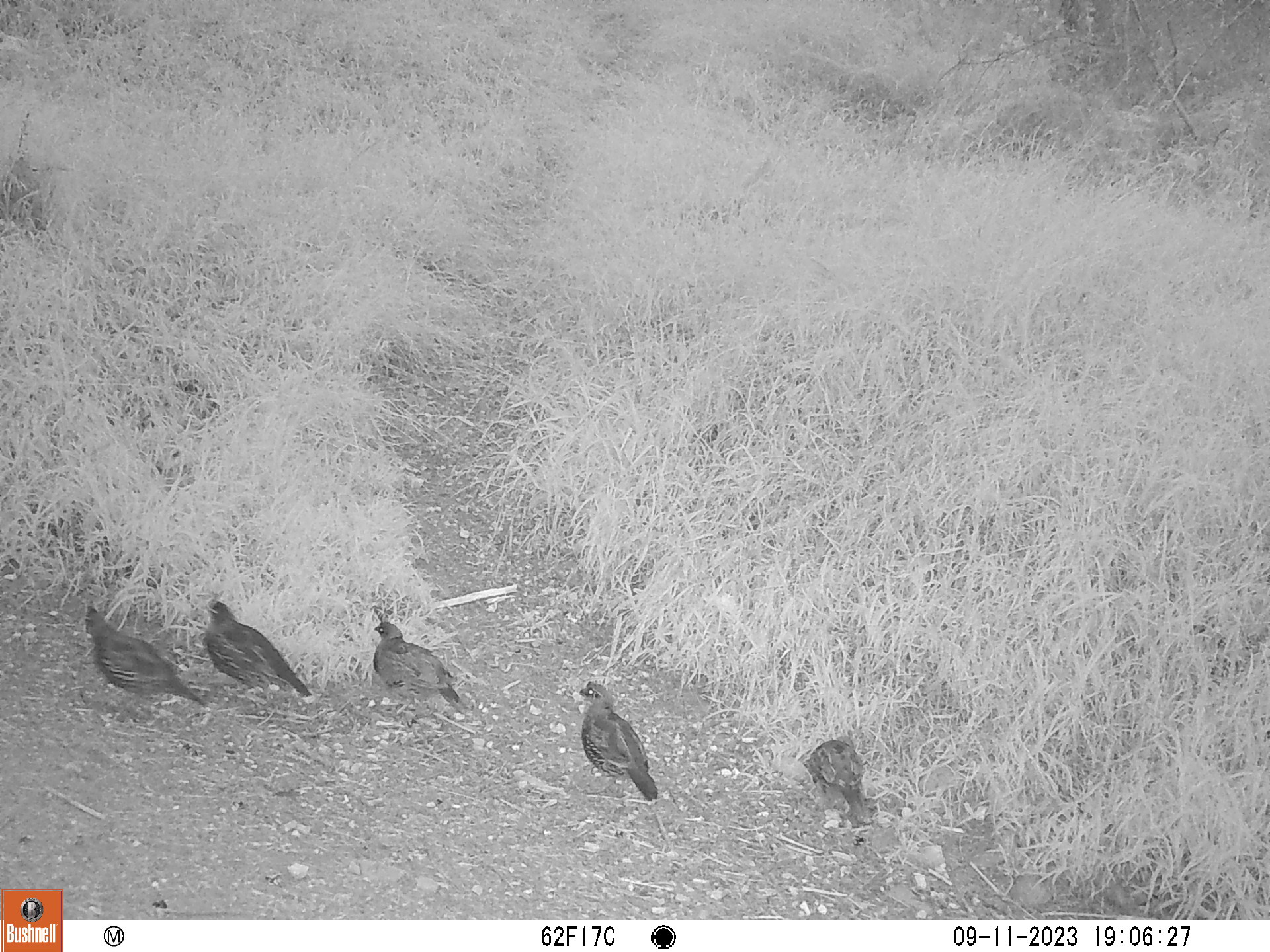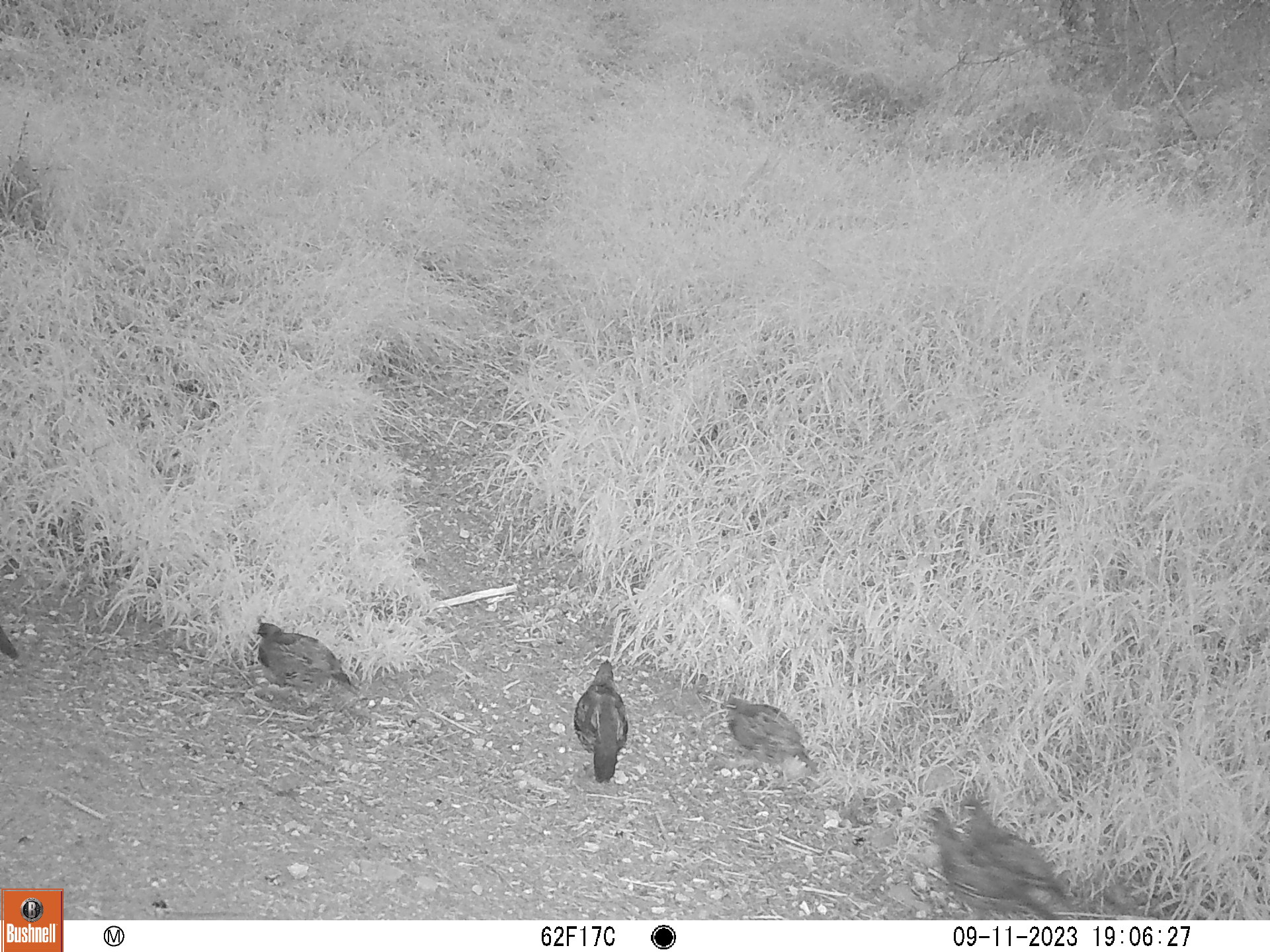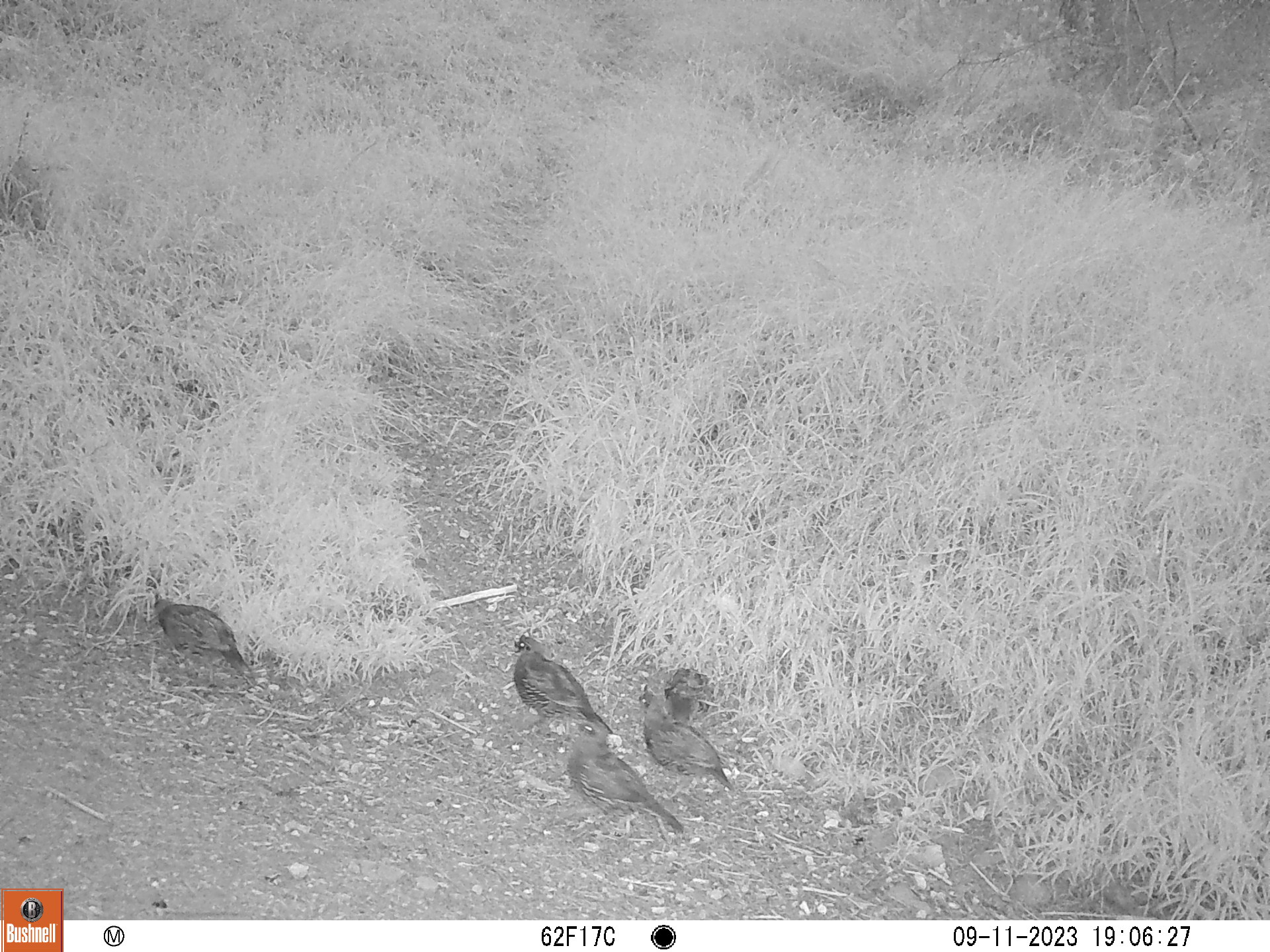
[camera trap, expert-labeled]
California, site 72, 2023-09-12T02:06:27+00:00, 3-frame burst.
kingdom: Animalia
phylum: Chordata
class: Aves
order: Galliformes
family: Odontophoridae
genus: Callipepla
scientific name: Callipepla californica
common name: california quail